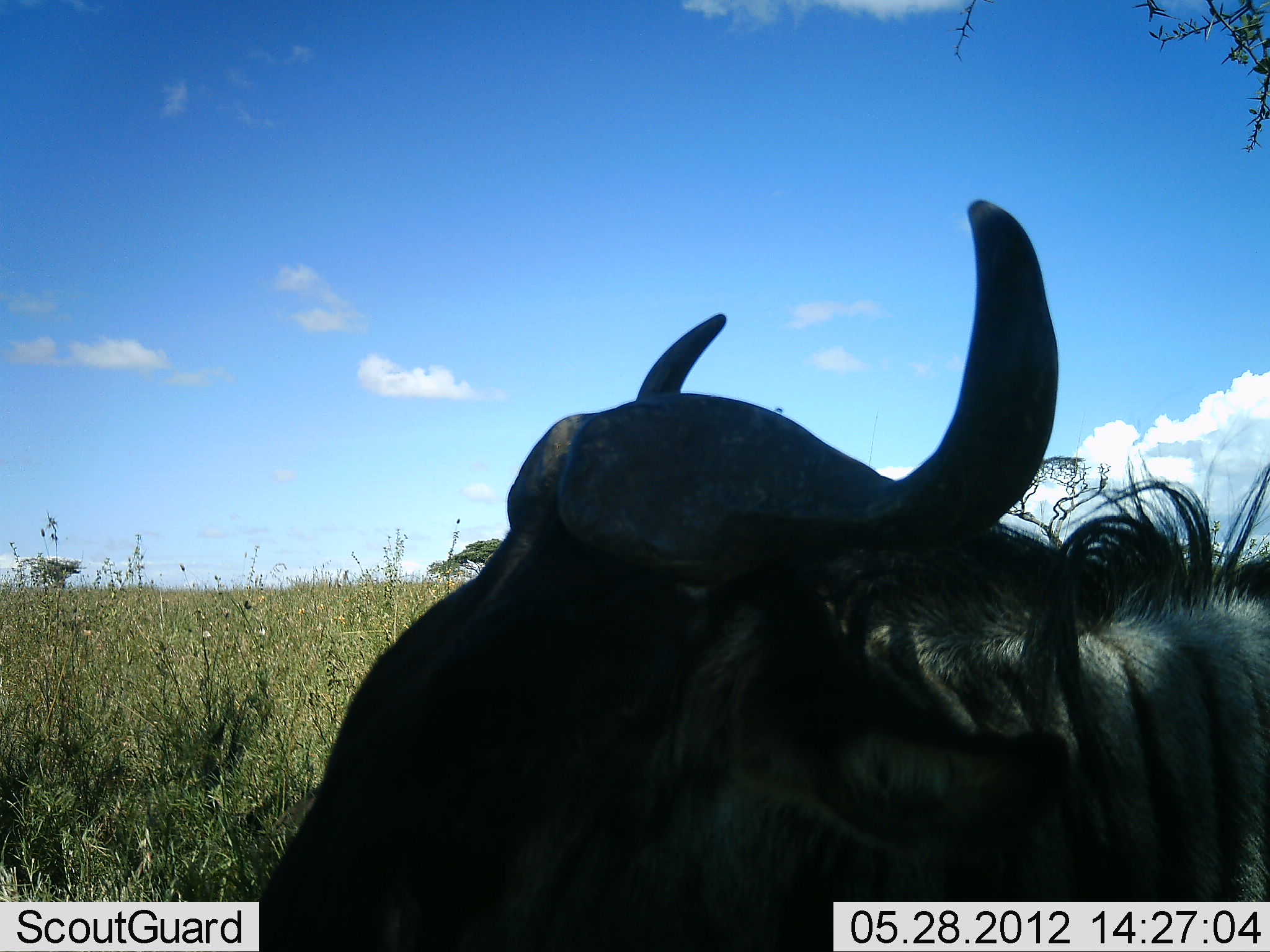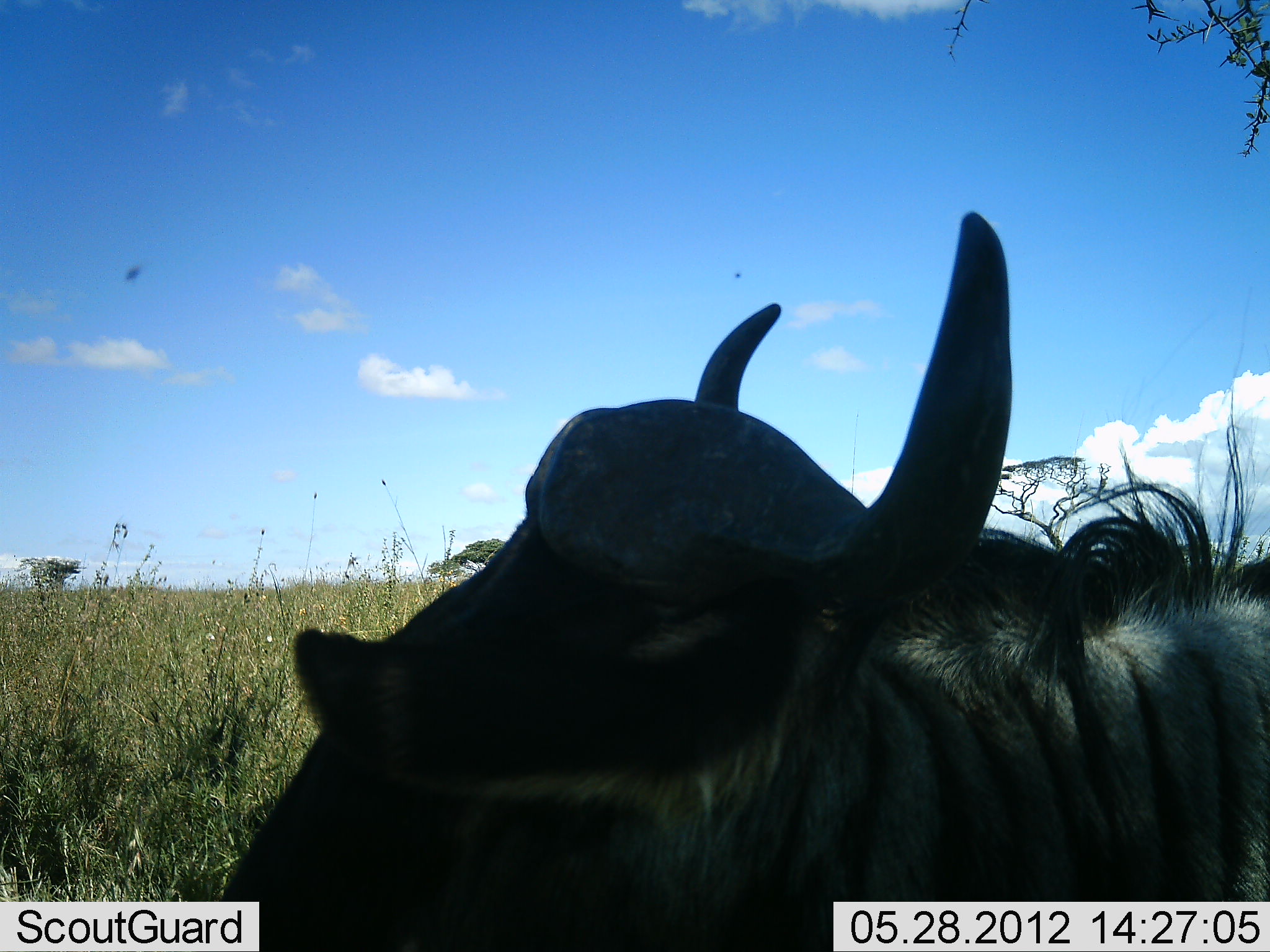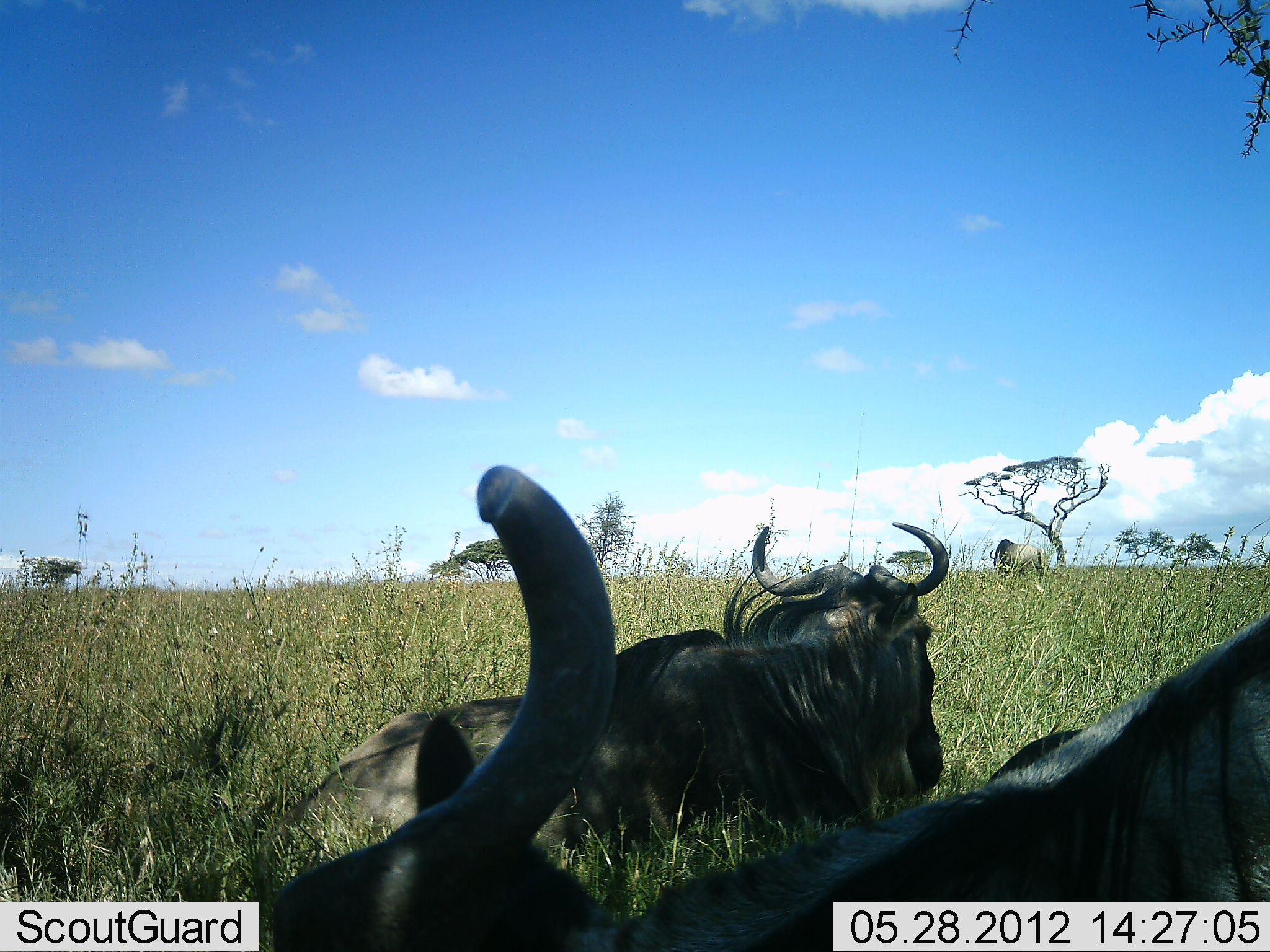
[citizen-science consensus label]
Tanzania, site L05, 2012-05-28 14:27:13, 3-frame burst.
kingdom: Animalia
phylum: Chordata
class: Mammalia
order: Artiodactyla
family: Bovidae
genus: Connochaetes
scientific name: Connochaetes taurinus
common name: blue wildebeest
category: wildebeest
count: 3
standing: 30%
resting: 100%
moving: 20%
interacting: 0%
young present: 0%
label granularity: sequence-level